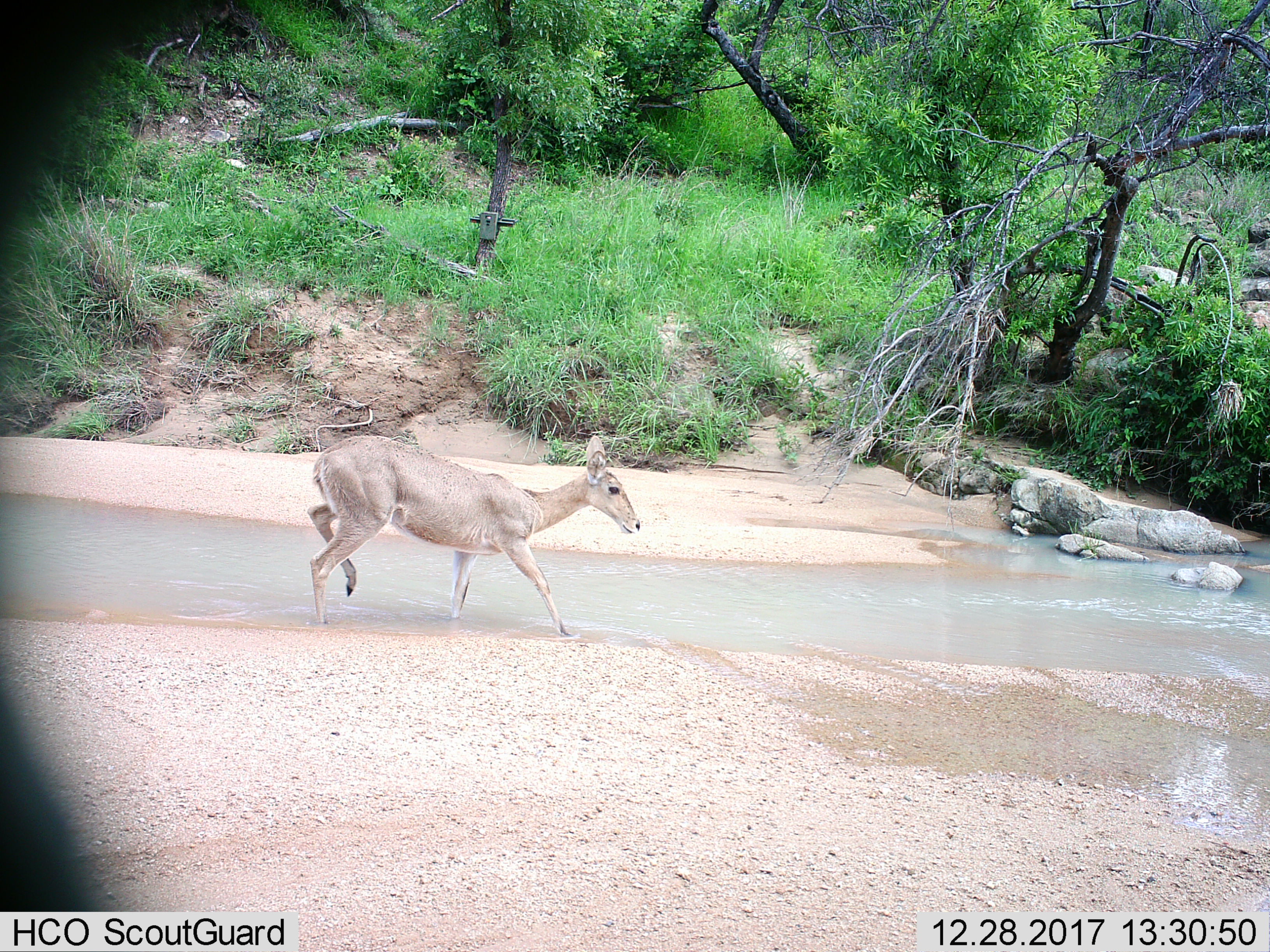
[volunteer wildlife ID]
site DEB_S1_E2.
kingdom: Animalia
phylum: Chordata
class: Mammalia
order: Artiodactyla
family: Bovidae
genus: Sylvicapra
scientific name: Sylvicapra grimmia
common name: common duiker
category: duikercommongrey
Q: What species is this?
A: Duikercommongrey (common duiker) (Sylvicapra grimmia).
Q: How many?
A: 1.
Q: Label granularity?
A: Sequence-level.